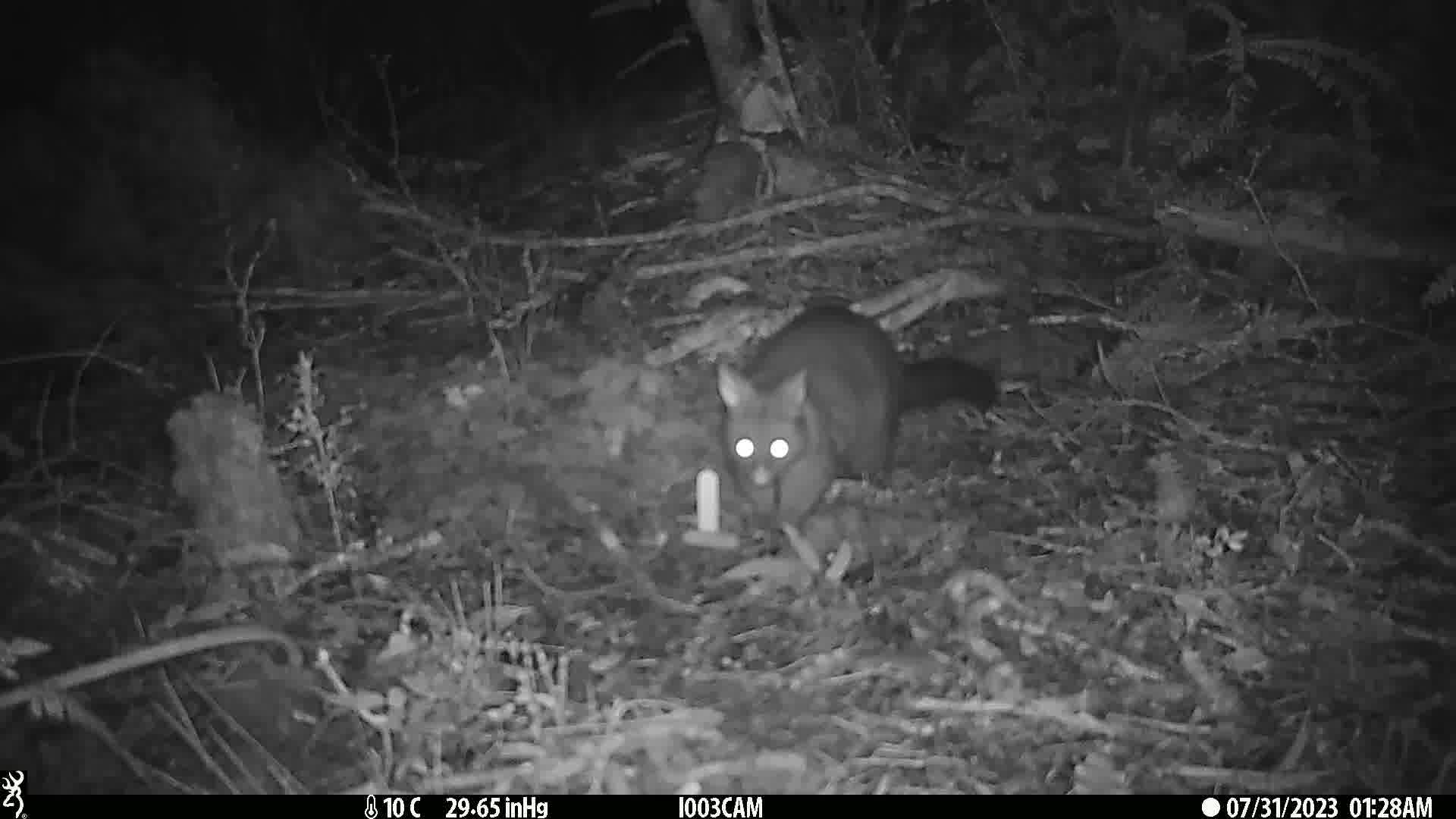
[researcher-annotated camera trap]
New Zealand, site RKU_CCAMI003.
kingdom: Animalia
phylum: Chordata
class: Mammalia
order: Diprotodontia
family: Phalangeridae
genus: Trichosurus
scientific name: Trichosurus vulpecula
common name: common brushtail possum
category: possum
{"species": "possum (common brushtail possum) (Trichosurus vulpecula)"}